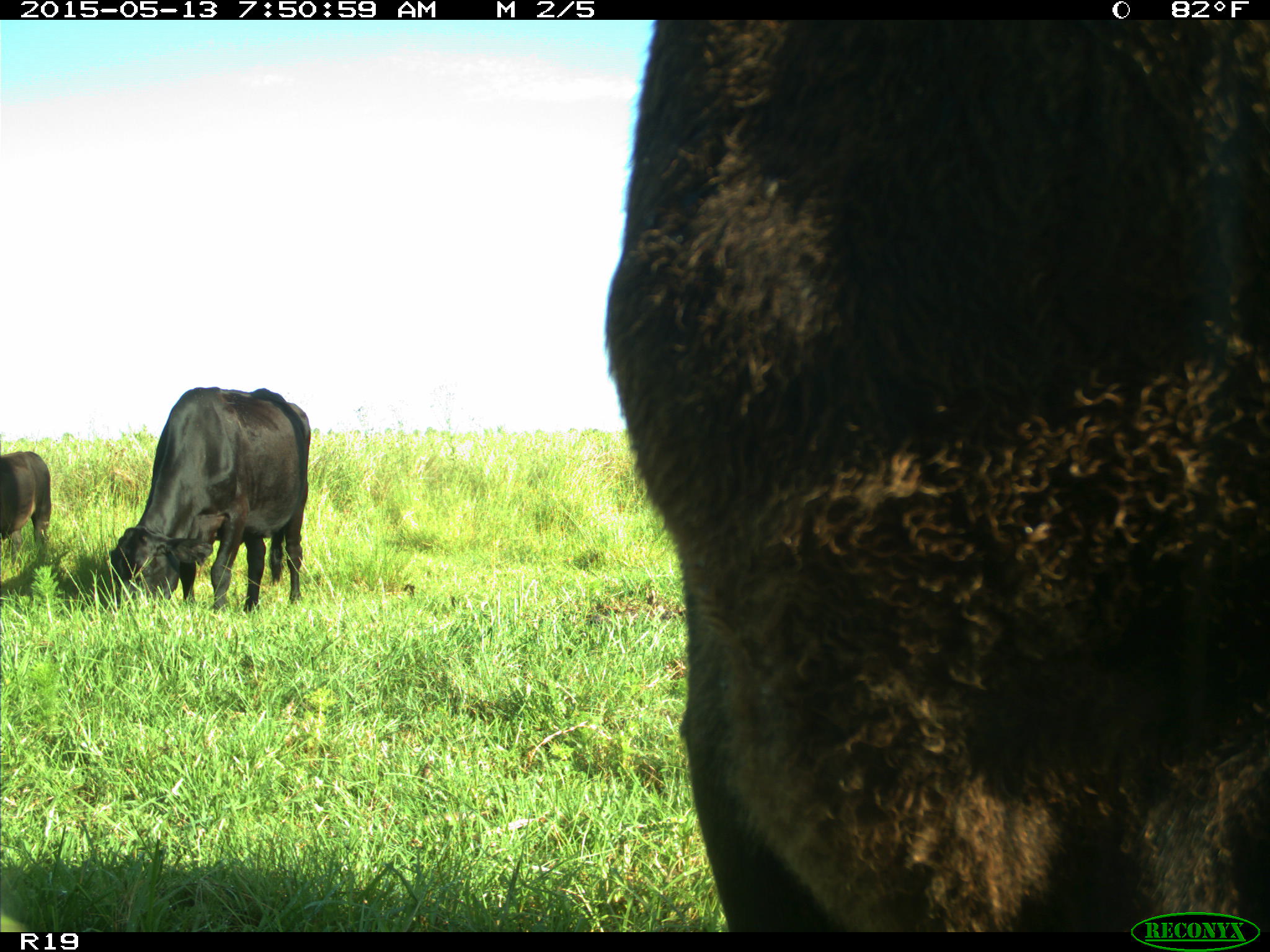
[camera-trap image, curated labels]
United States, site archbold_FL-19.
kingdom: Animalia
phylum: Chordata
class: Mammalia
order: Artiodactyla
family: Bovidae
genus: Bos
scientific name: Bos taurus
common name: domestic cow